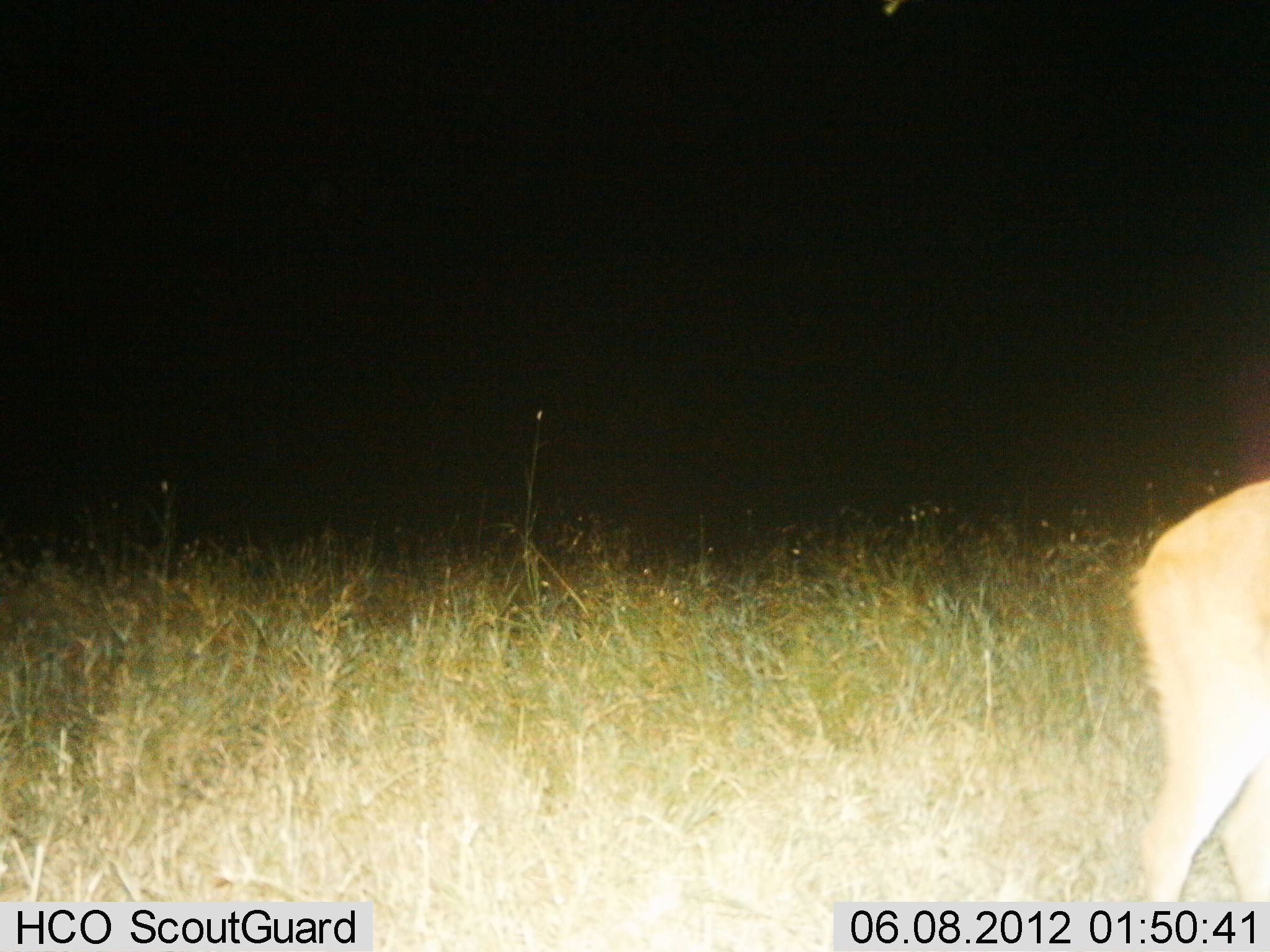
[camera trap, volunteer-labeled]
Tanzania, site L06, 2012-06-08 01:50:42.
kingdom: Animalia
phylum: Chordata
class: Mammalia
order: Artiodactyla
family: Bovidae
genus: Redunca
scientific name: Redunca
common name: reedbuck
Reedbuck (Redunca), count 1. Behavior (volunteer vote fractions): standing 83%, resting 0%, moving 17%, interacting 0%. Young present (vote fraction): 0%. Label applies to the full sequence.